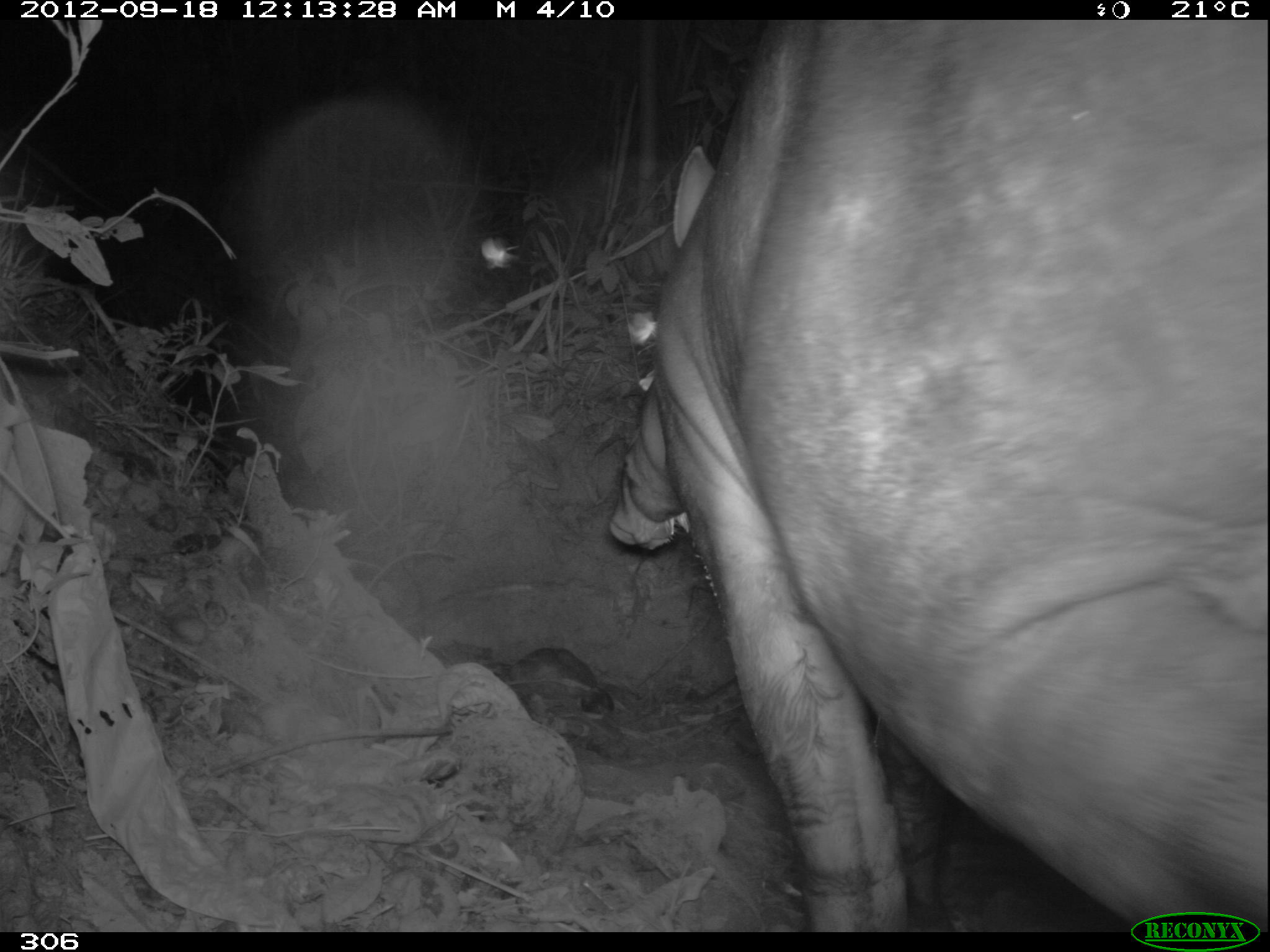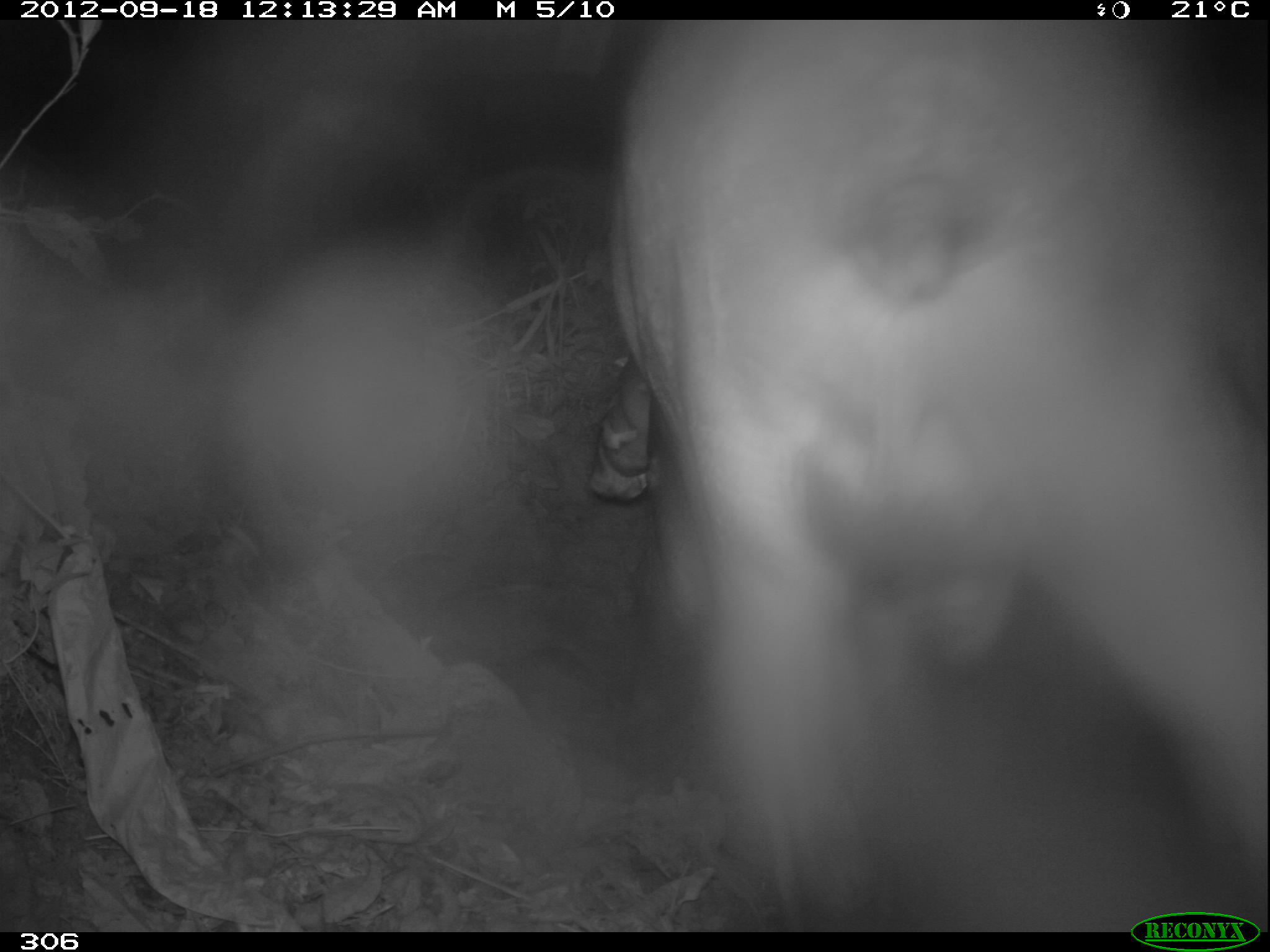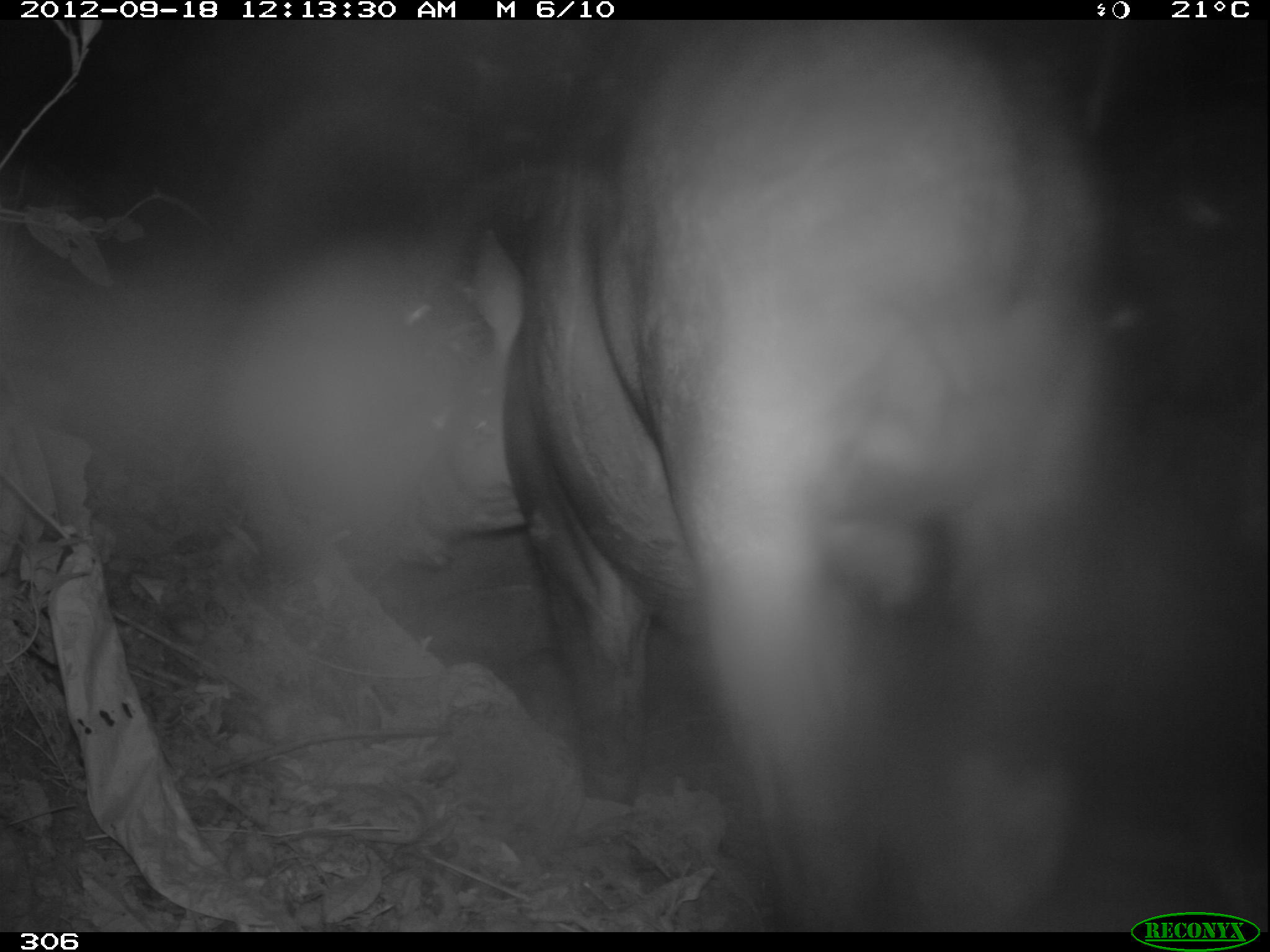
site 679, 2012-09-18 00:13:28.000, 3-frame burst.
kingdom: Animalia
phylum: Chordata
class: Mammalia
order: Perissodactyla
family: Tapiridae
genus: Tapirus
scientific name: Tapirus terrestris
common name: south american tapir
Tapirus terrestris (south american tapir).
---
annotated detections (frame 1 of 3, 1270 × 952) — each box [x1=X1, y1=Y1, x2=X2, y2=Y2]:
tapirus terrestris: [x1=607, y1=19, x2=1270, y2=932]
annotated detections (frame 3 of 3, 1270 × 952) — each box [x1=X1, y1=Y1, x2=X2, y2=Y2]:
tapirus terrestris: [x1=385, y1=17, x2=1120, y2=924]